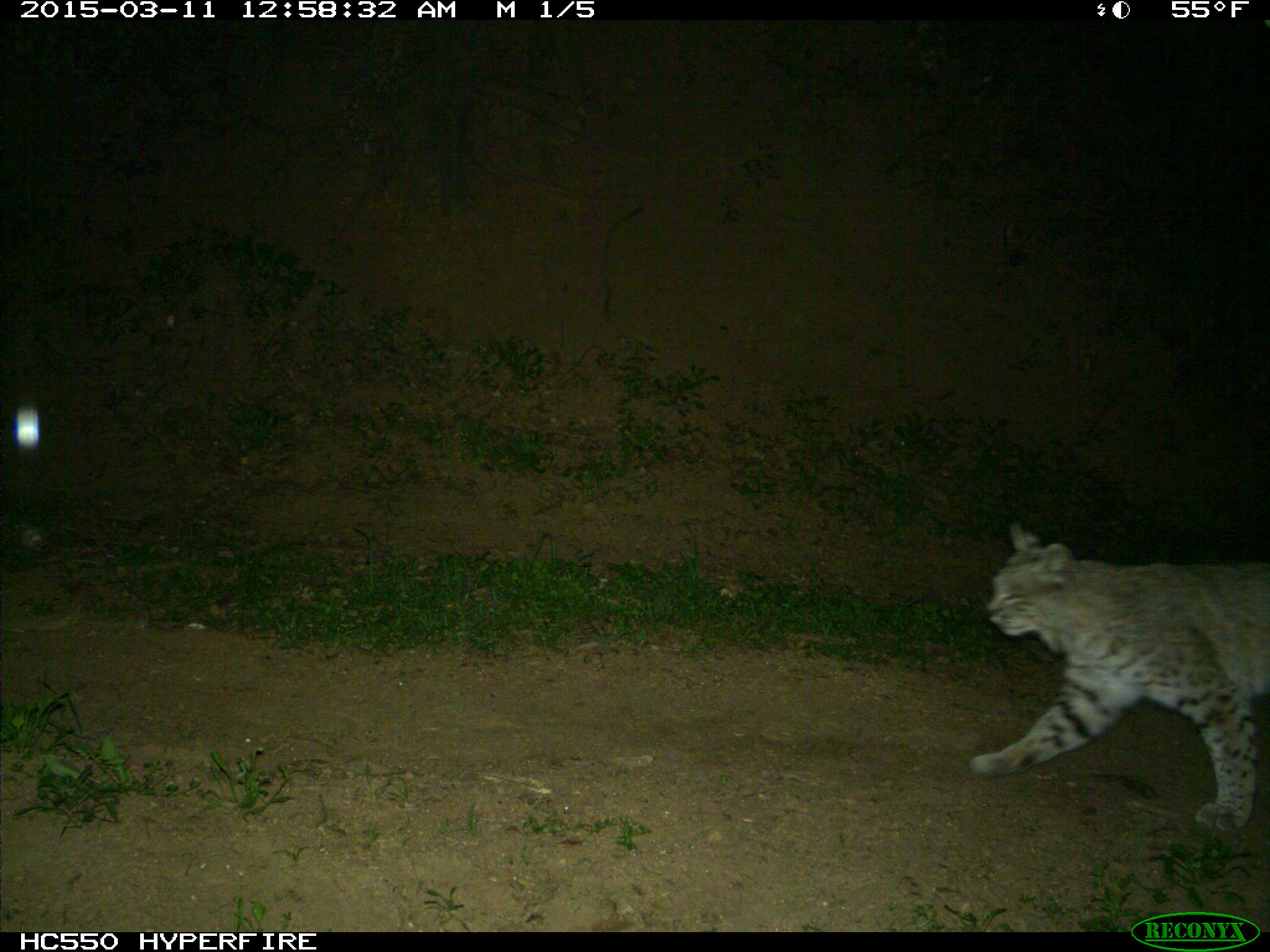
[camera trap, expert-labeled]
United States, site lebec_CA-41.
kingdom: Animalia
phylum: Chordata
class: Mammalia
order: Carnivora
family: Felidae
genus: Lynx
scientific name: Lynx rufus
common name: bobcat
Lynx rufus (bobcat).